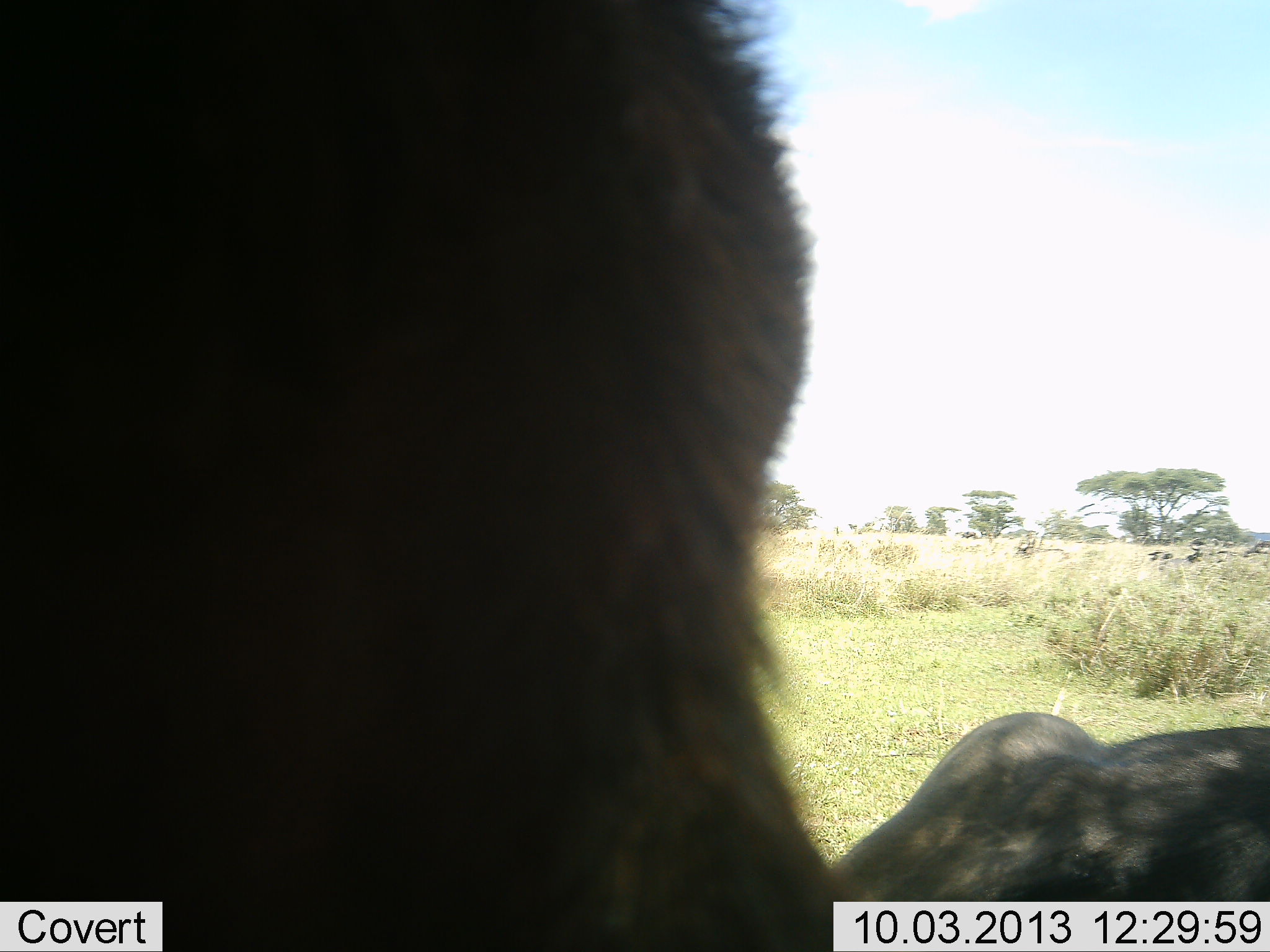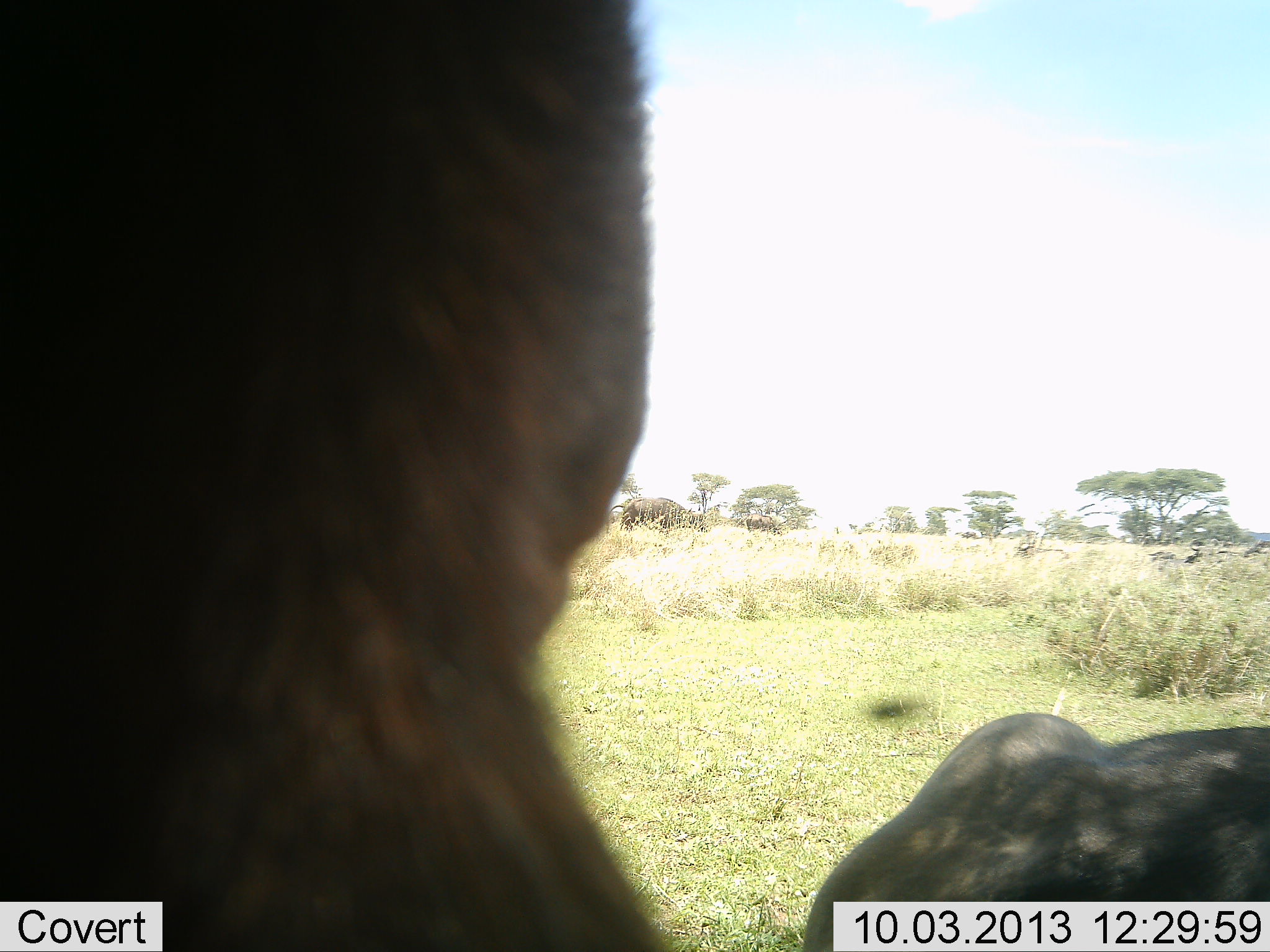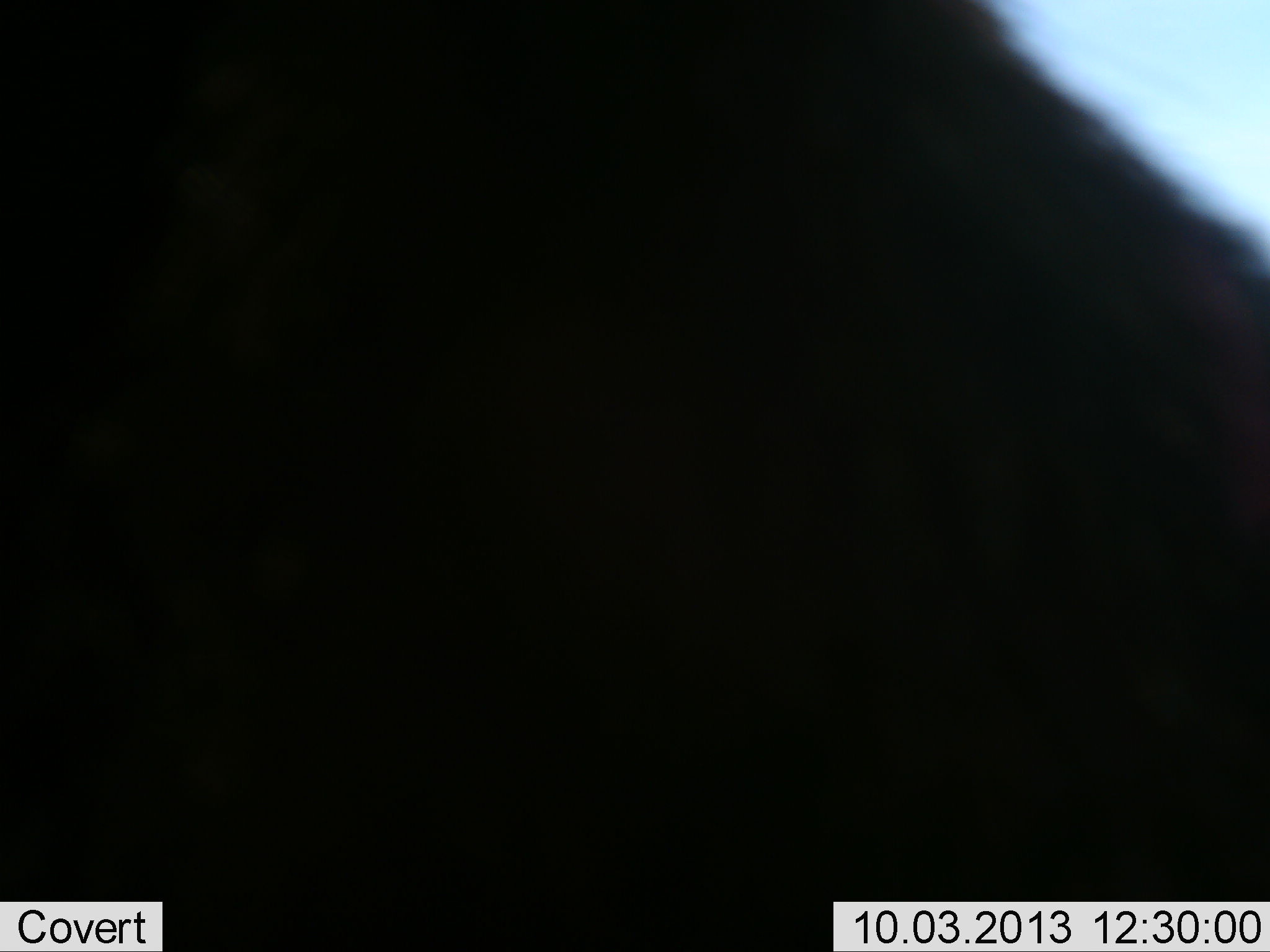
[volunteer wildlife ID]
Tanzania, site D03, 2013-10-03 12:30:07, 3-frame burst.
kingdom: Animalia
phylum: Chordata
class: Mammalia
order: Artiodactyla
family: Bovidae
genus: Connochaetes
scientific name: Connochaetes taurinus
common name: blue wildebeest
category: wildebeest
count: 1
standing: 86%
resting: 43%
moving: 0%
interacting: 0%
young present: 0%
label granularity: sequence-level